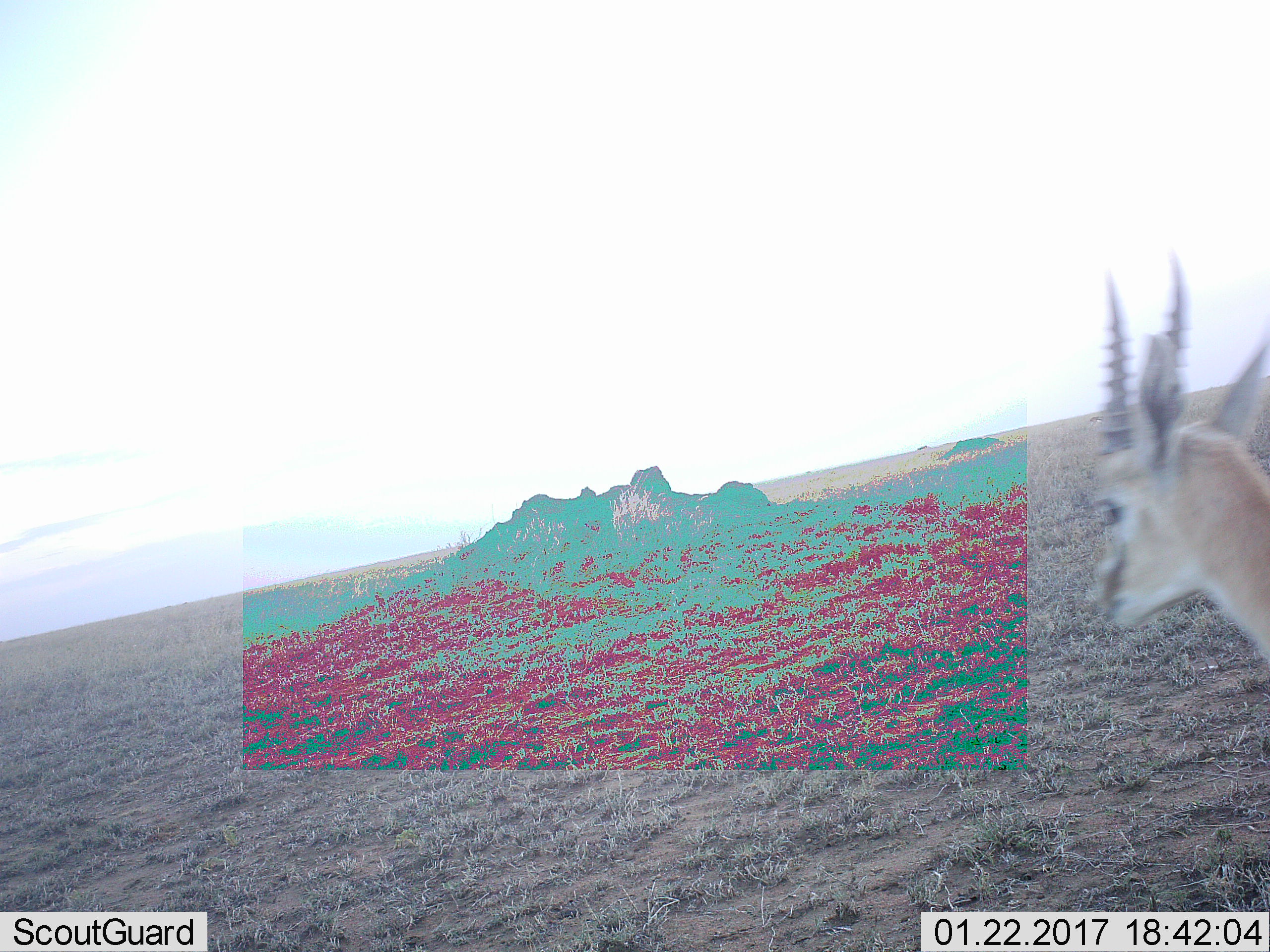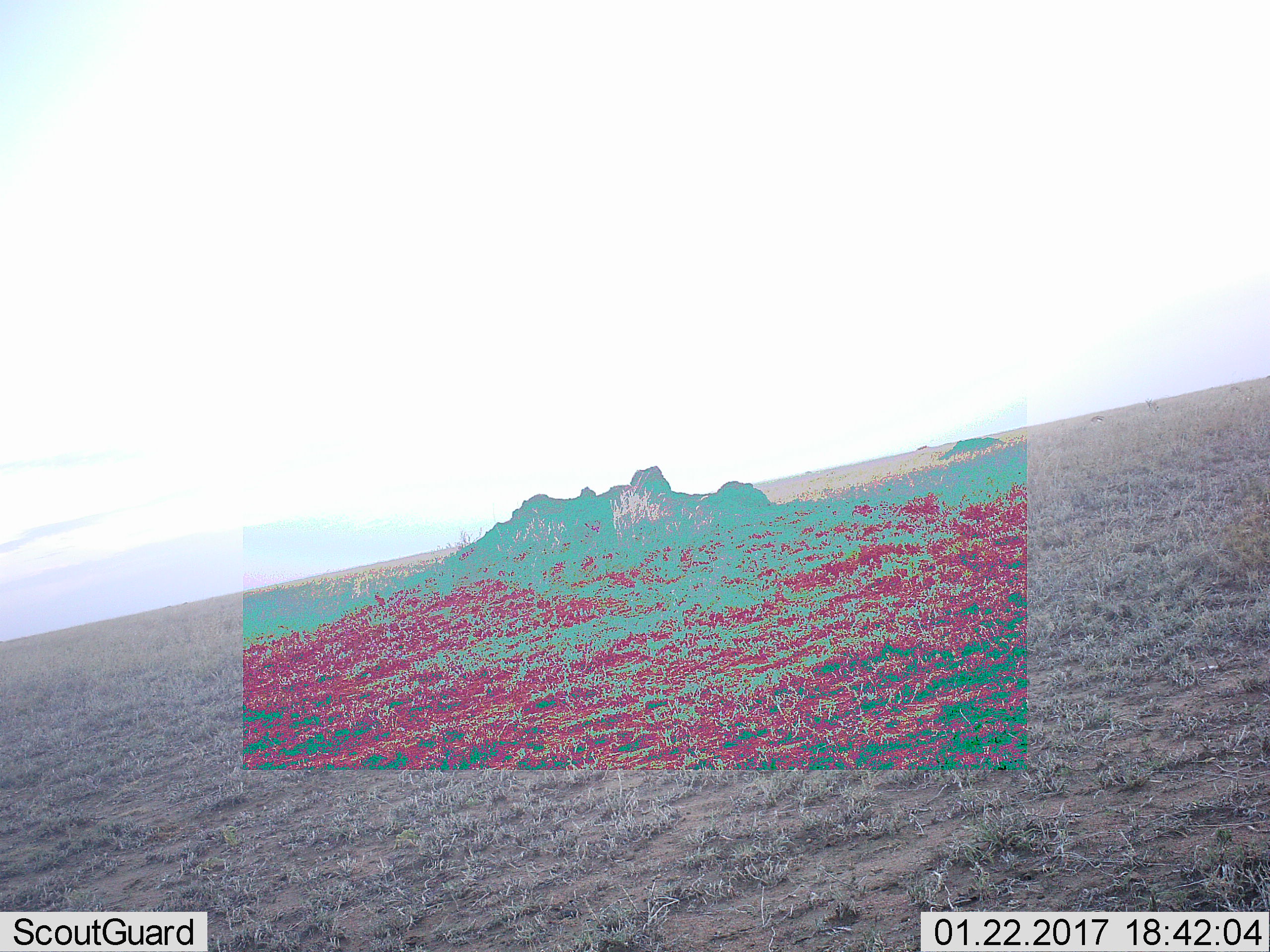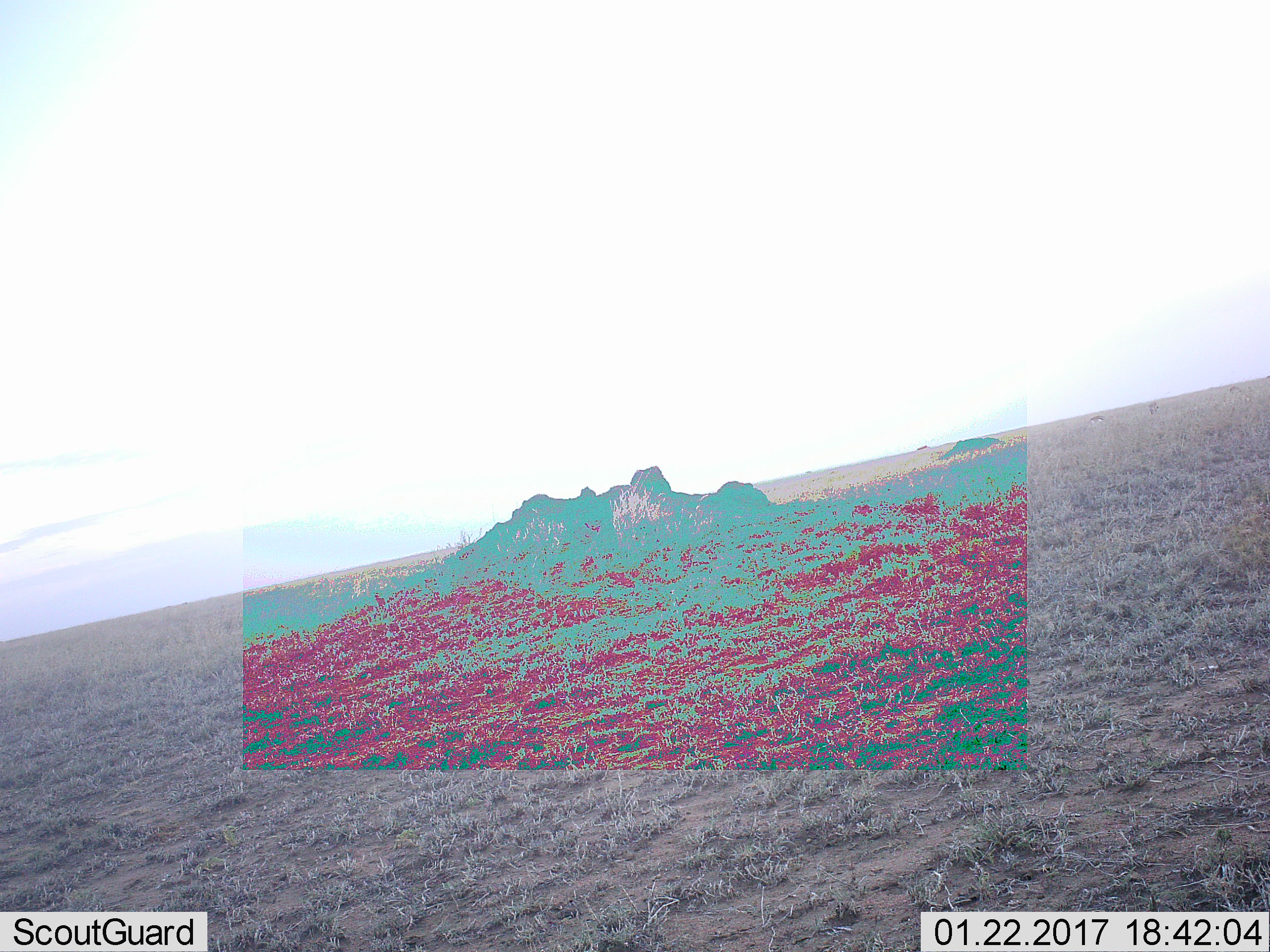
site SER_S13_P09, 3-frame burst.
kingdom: Animalia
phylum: Chordata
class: Mammalia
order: Artiodactyla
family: Bovidae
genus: Eudorcas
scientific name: Eudorcas thomsonii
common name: thomson's gazelle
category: gazellethomsons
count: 1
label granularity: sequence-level